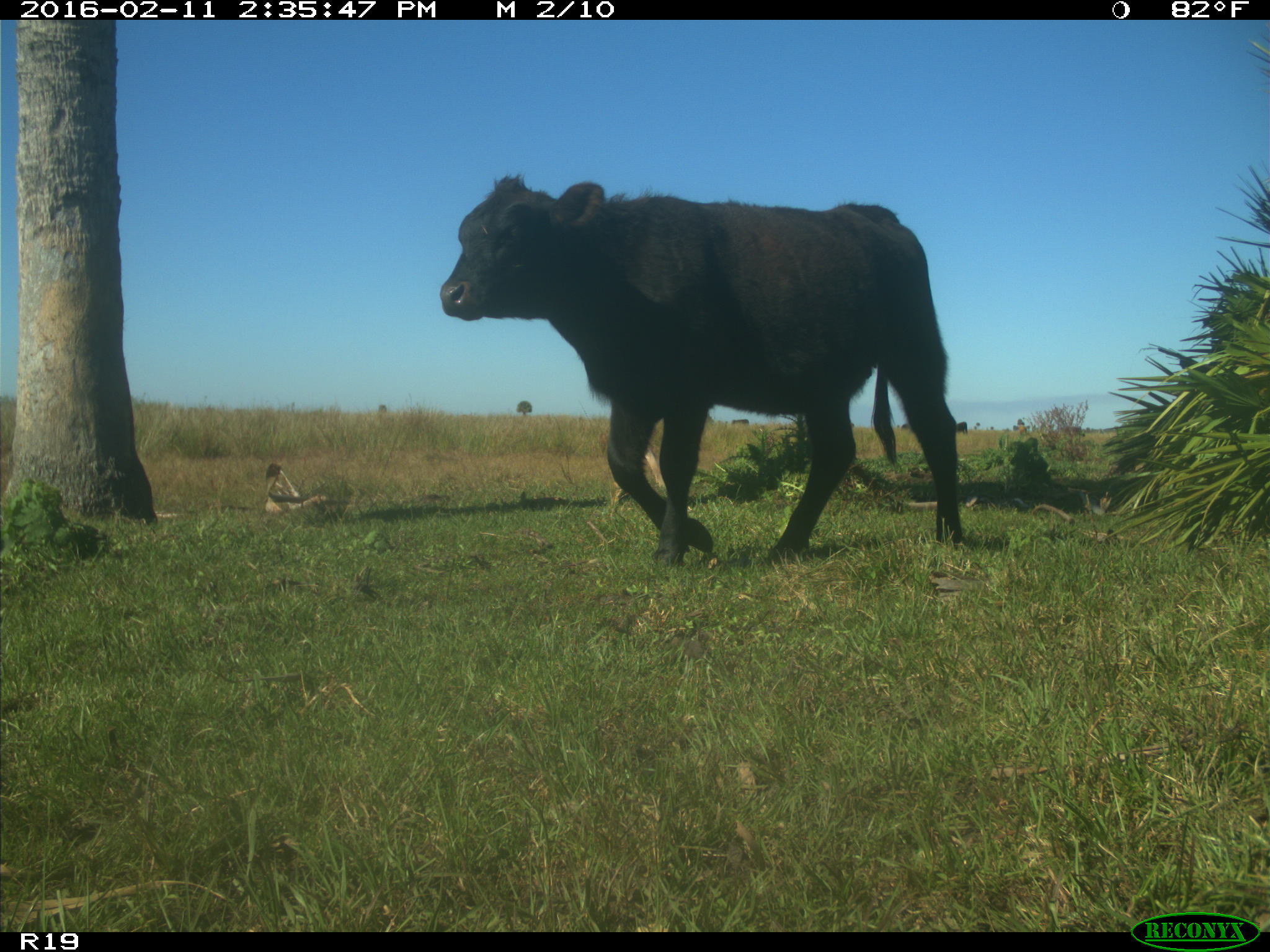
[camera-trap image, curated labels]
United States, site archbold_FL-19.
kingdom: Animalia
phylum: Chordata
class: Mammalia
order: Artiodactyla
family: Bovidae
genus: Bos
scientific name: Bos taurus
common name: domestic cow